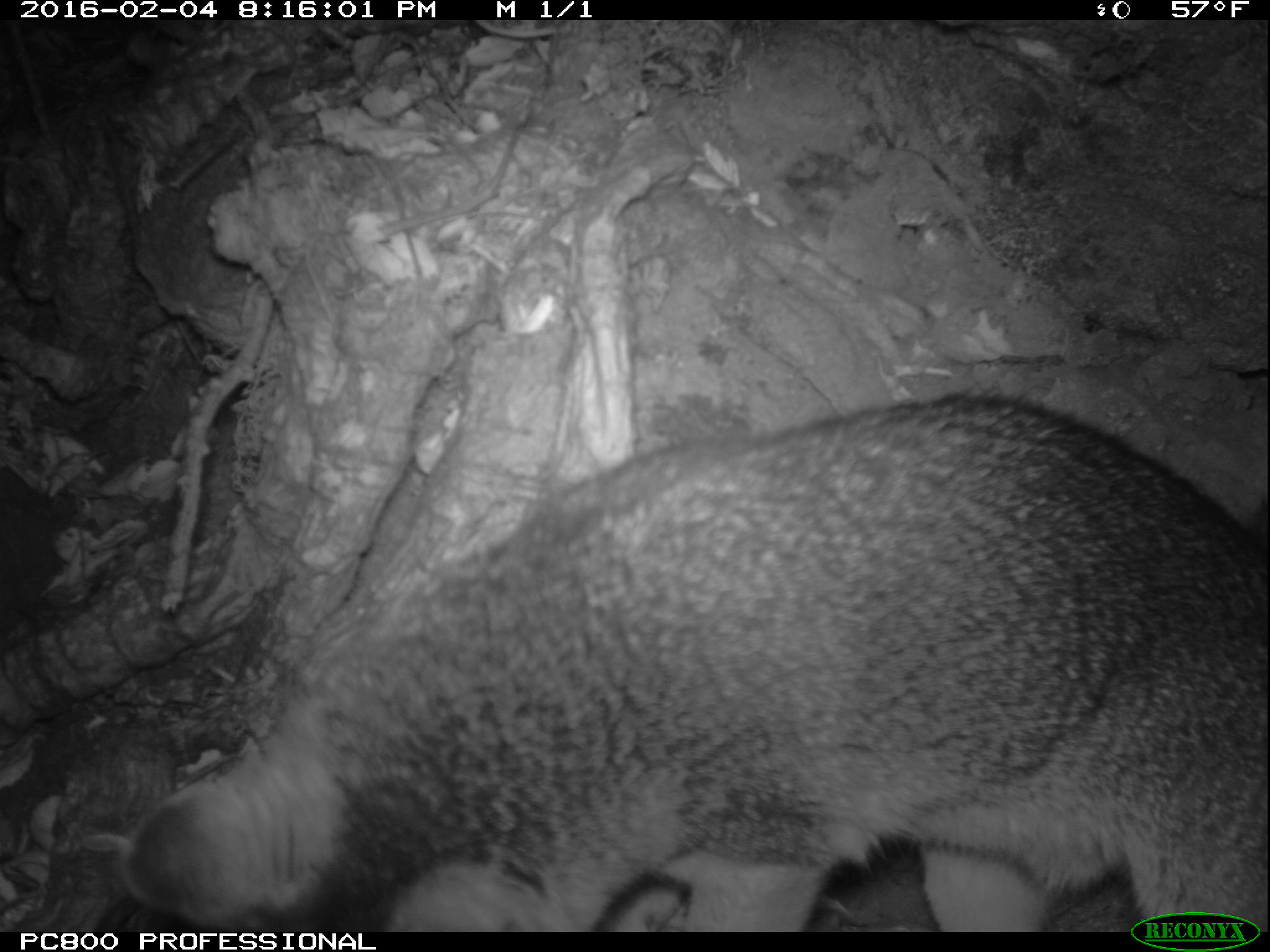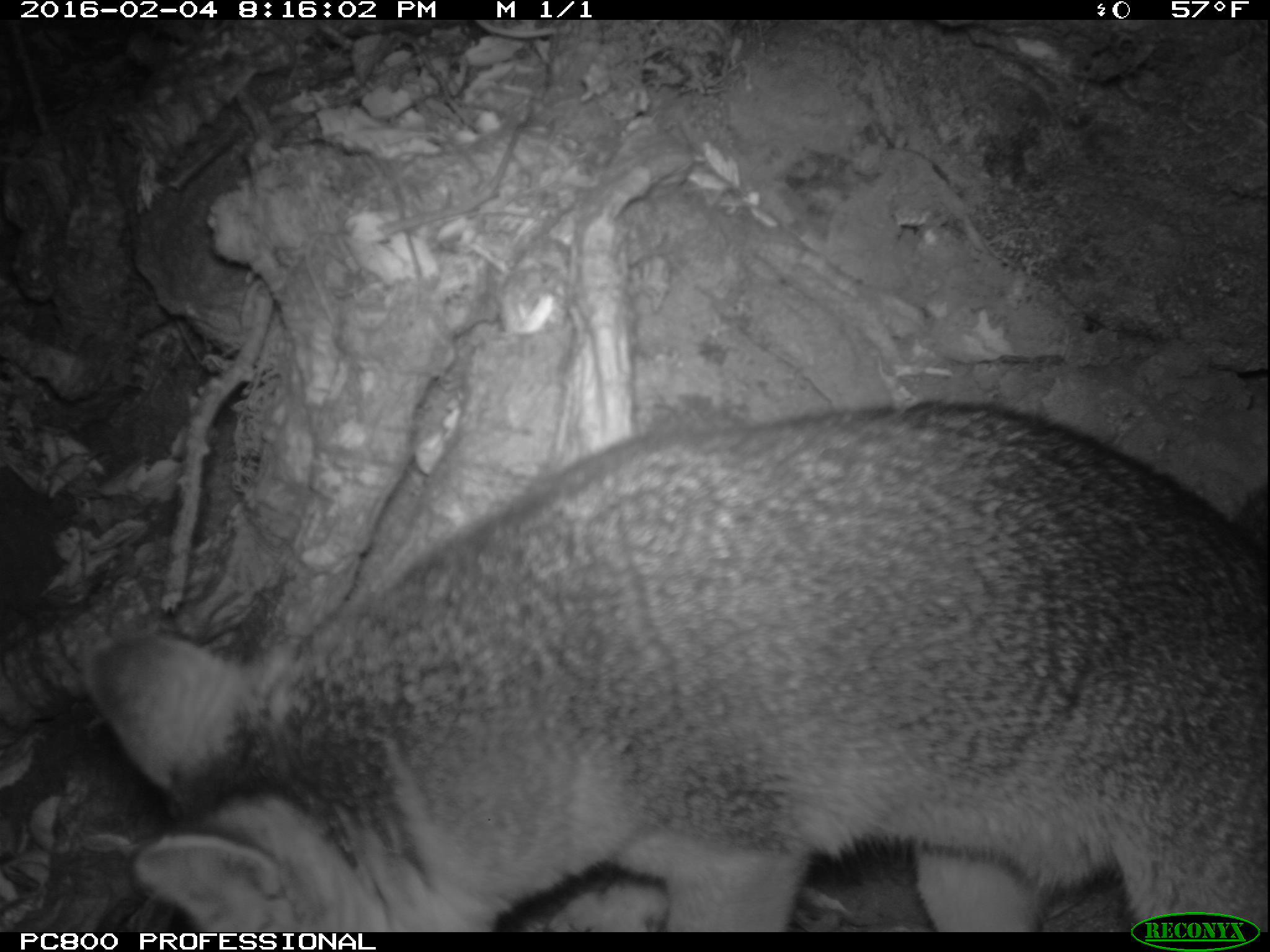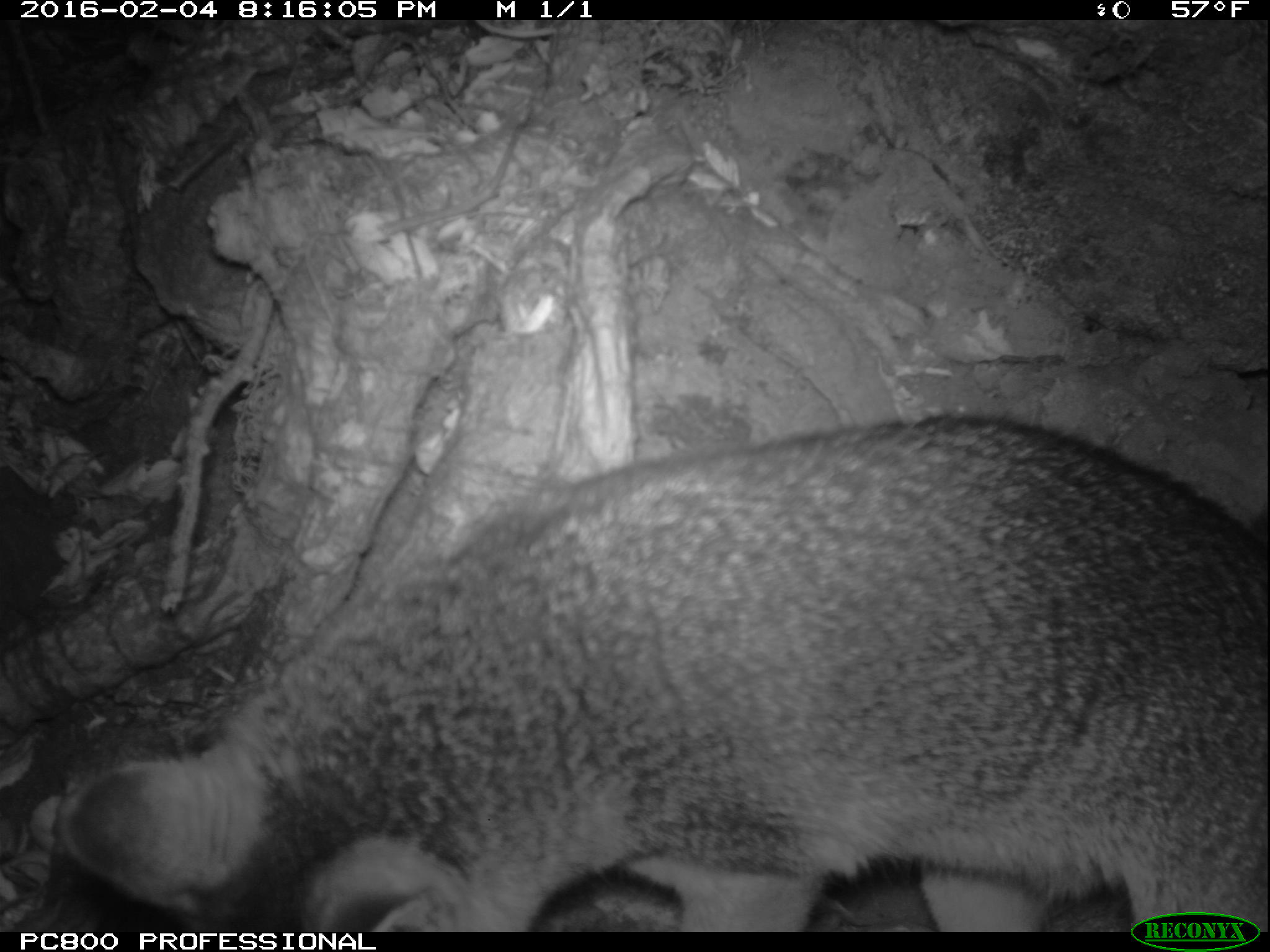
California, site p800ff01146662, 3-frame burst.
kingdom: Animalia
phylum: Chordata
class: Mammalia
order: Carnivora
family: Canidae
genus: Urocyon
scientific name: Urocyon littoralis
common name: island fox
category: fox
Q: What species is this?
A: Fox (island fox) (Urocyon littoralis).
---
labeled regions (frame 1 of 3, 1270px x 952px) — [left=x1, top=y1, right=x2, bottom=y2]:
fox: [left=123, top=394, right=1268, bottom=932]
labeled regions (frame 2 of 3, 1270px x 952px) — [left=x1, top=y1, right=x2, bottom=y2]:
fox: [left=81, top=399, right=1269, bottom=930]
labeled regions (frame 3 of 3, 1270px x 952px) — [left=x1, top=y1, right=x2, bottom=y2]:
fox: [left=63, top=415, right=1269, bottom=933]